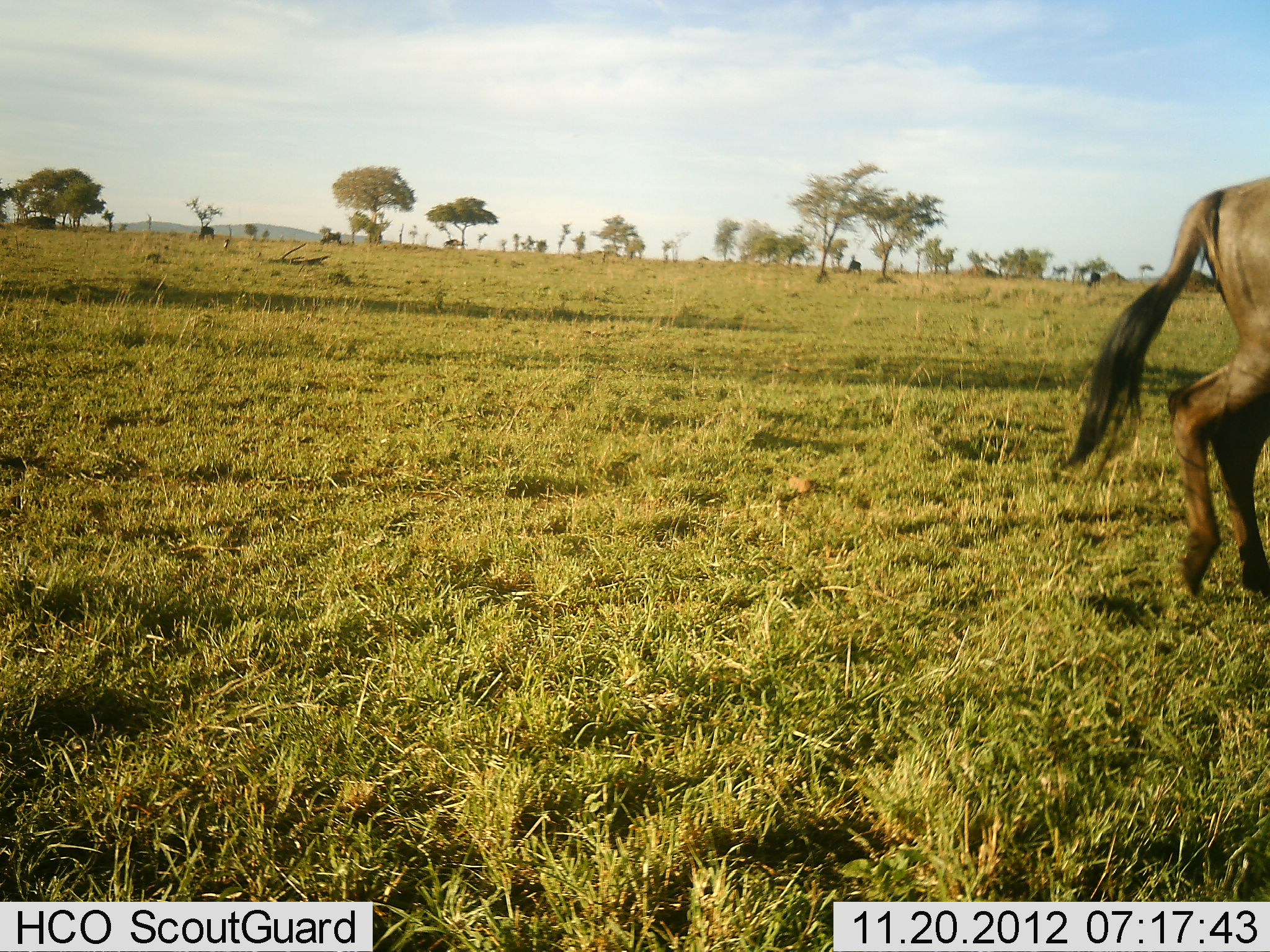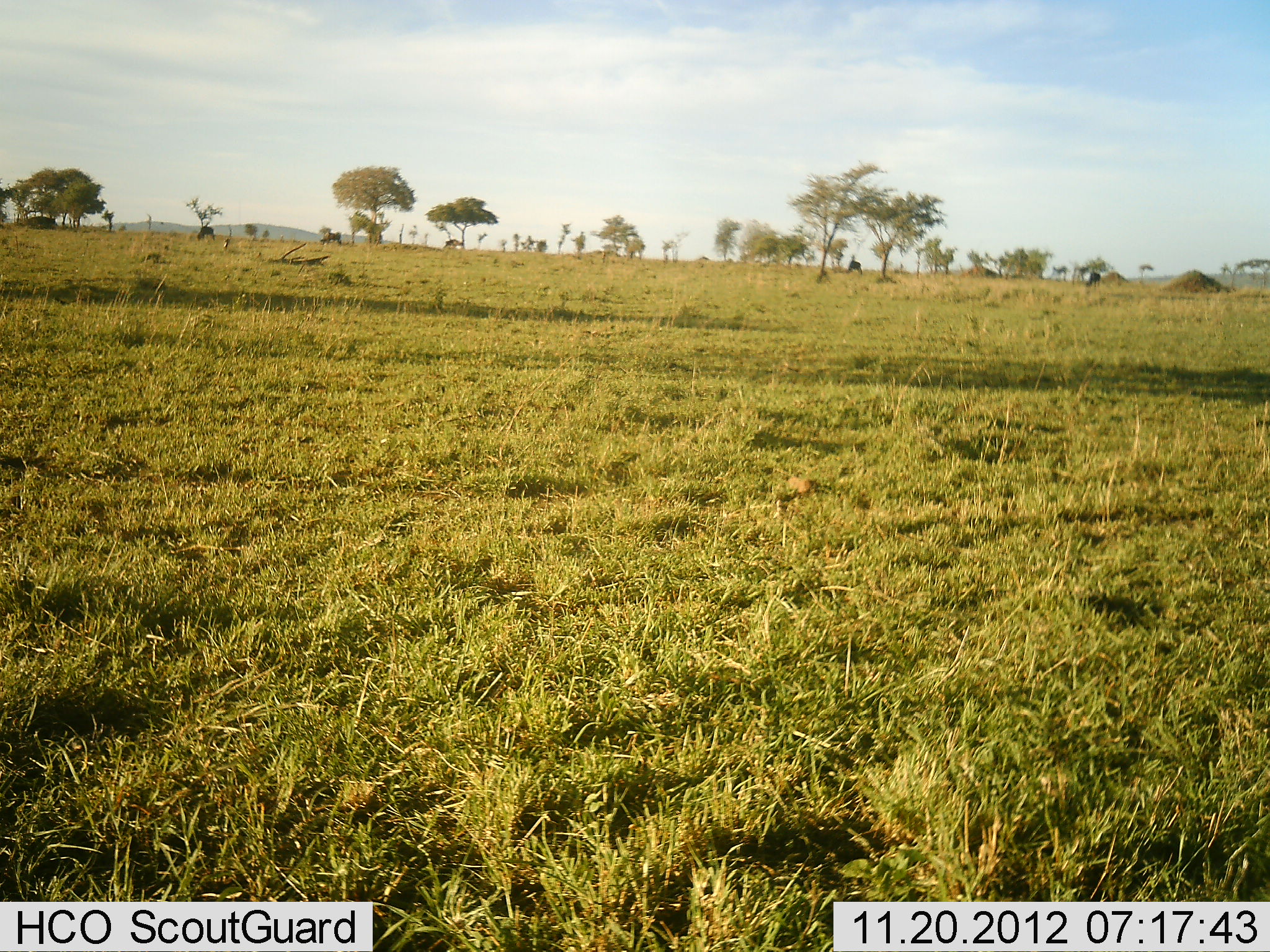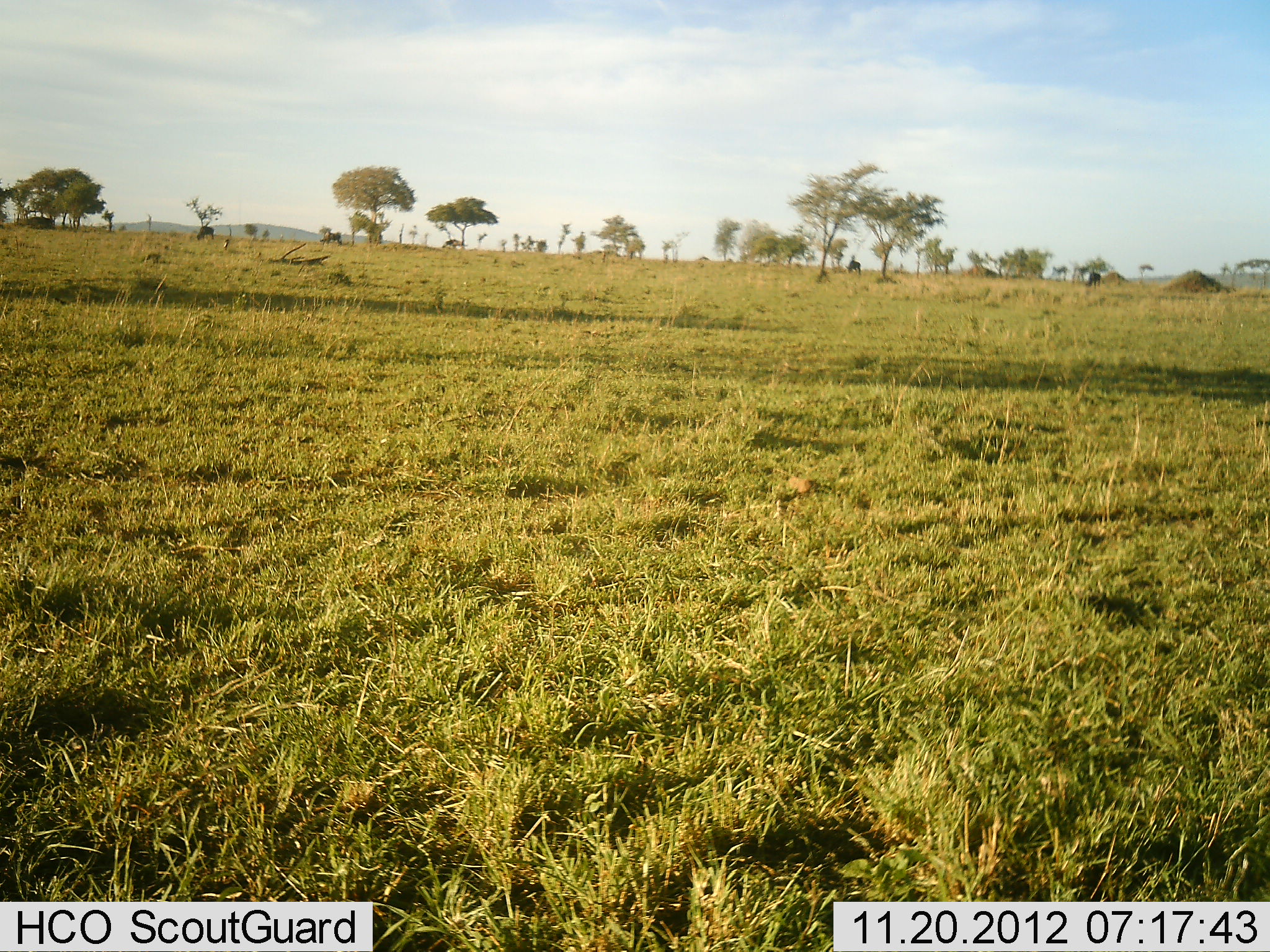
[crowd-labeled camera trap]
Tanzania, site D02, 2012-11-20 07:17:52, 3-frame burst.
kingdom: Animalia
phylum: Chordata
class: Mammalia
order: Artiodactyla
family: Bovidae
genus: Connochaetes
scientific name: Connochaetes taurinus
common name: blue wildebeest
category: wildebeest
Wildebeest (blue wildebeest) (Connochaetes taurinus), count 1. Behavior (volunteer vote fractions): standing 17%, resting 0%, moving 100%, interacting 0%. Young present (vote fraction): 0%. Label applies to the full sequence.